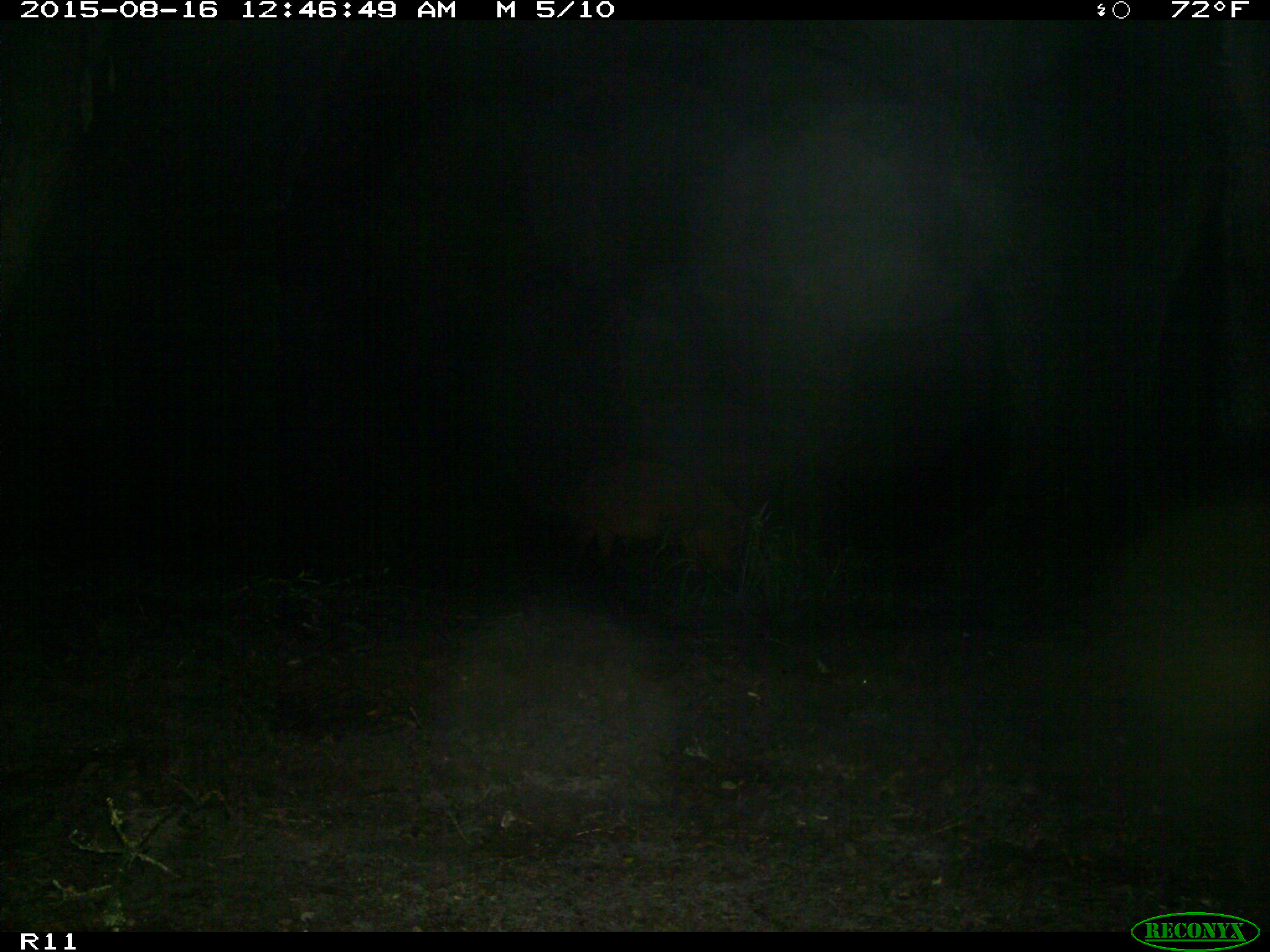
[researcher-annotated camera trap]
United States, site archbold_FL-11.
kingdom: Animalia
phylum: Chordata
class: Mammalia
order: Artiodactyla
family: Suidae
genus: Sus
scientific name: Sus scrofa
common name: wild boar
Sus scrofa (wild boar).